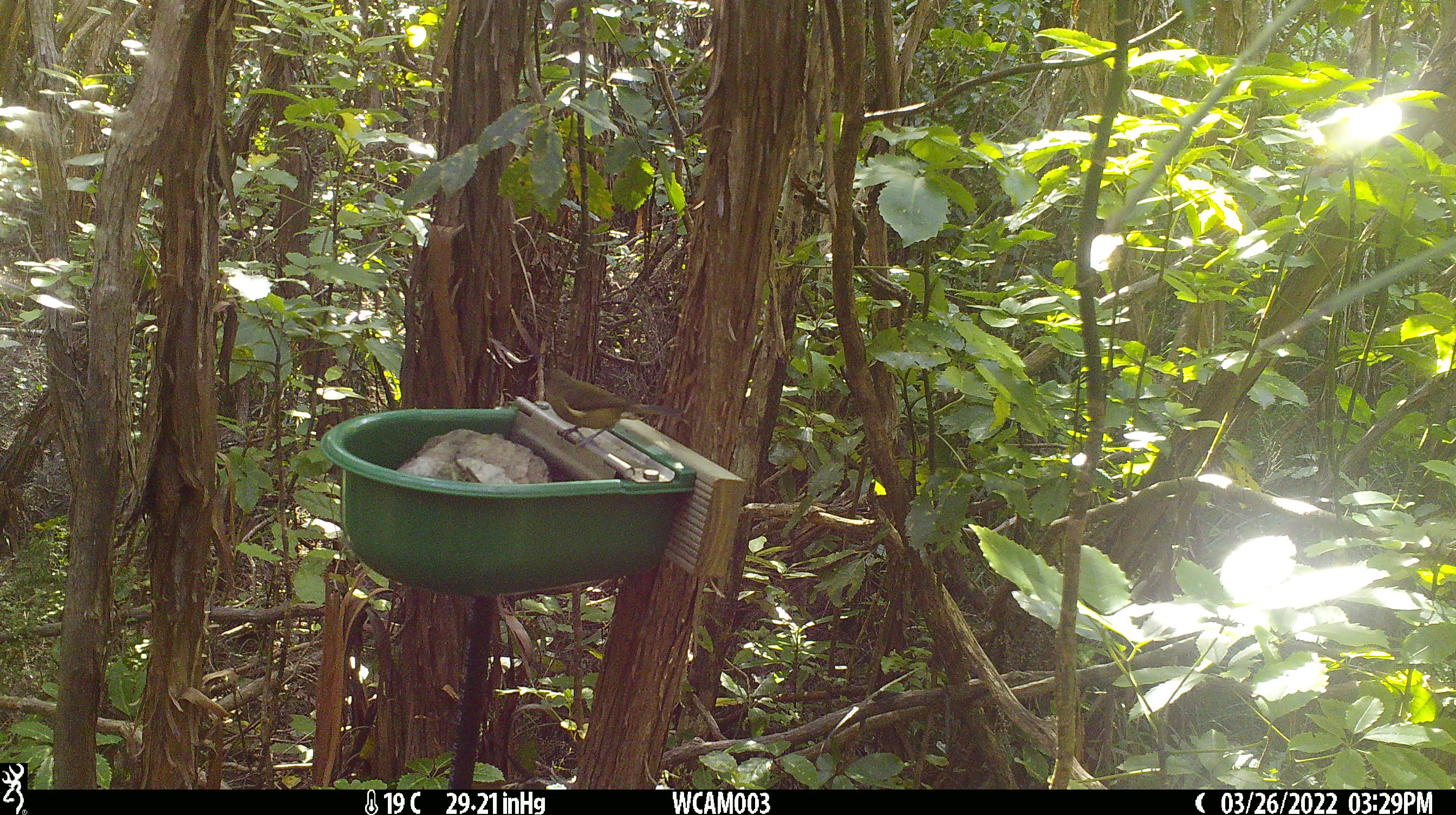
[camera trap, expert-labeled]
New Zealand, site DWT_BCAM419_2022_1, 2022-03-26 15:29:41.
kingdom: Animalia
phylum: Chordata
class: Aves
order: Passeriformes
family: Meliphagidae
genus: Anthornis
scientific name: Anthornis melanura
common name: new zealand bellbird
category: bellbird